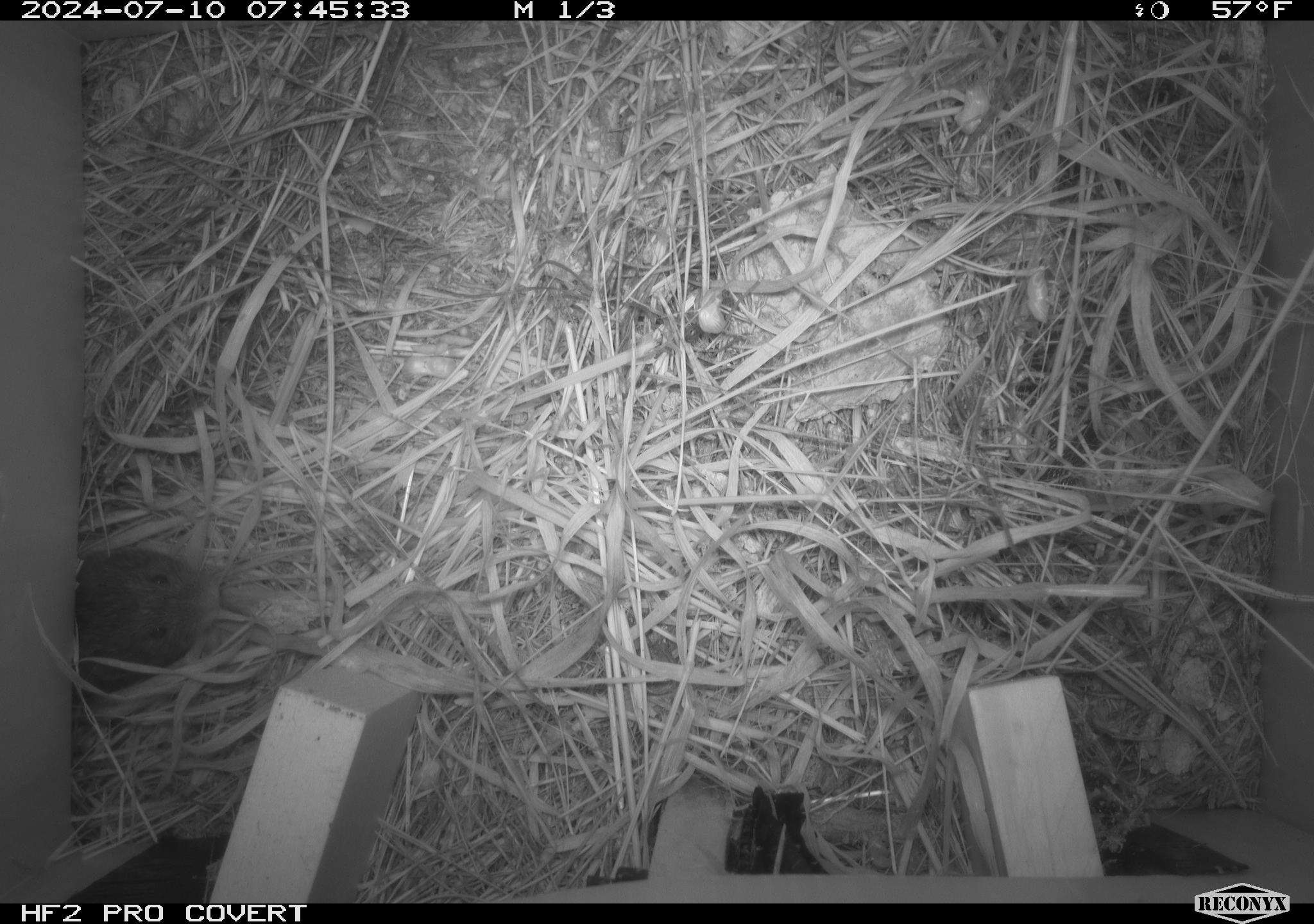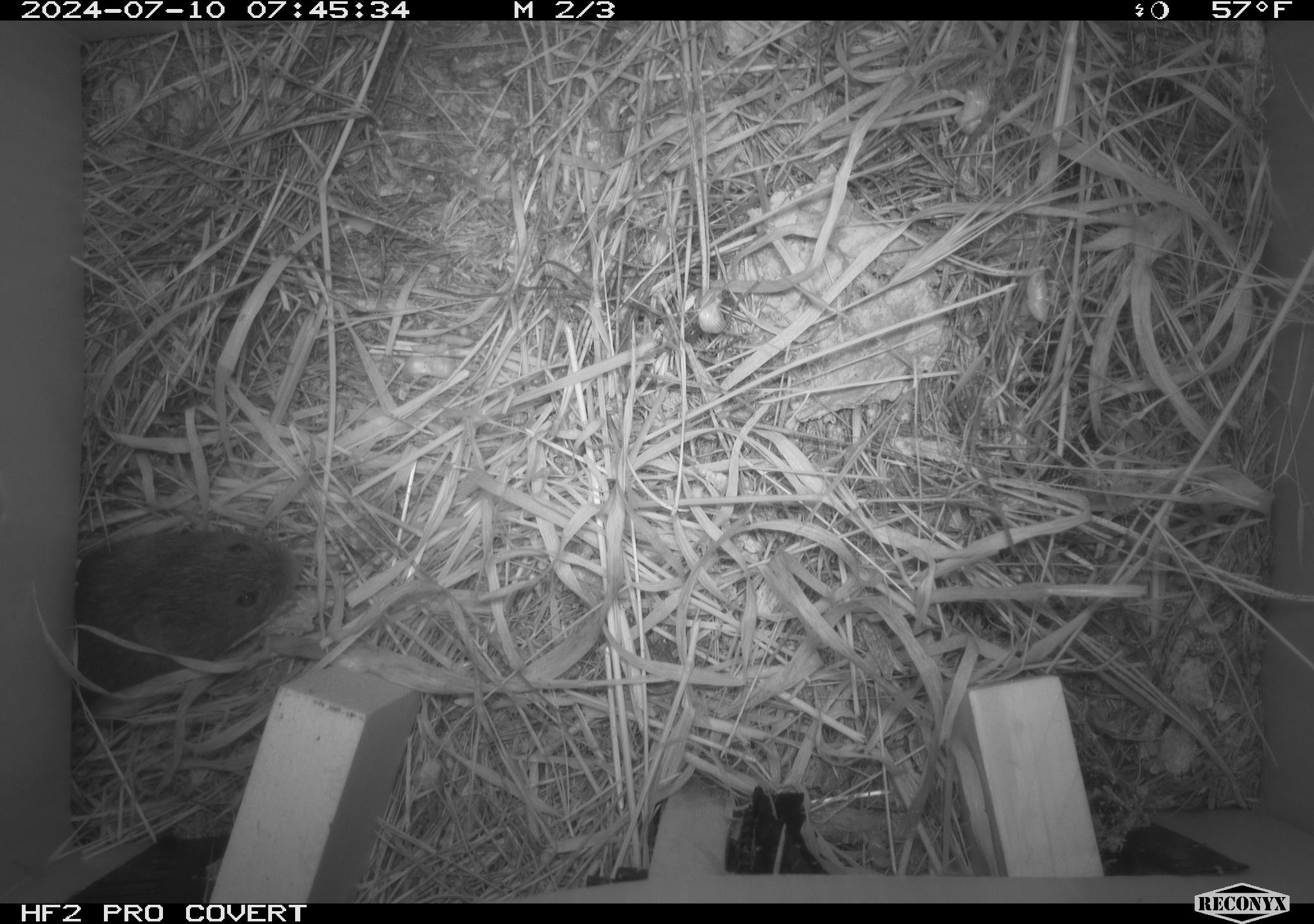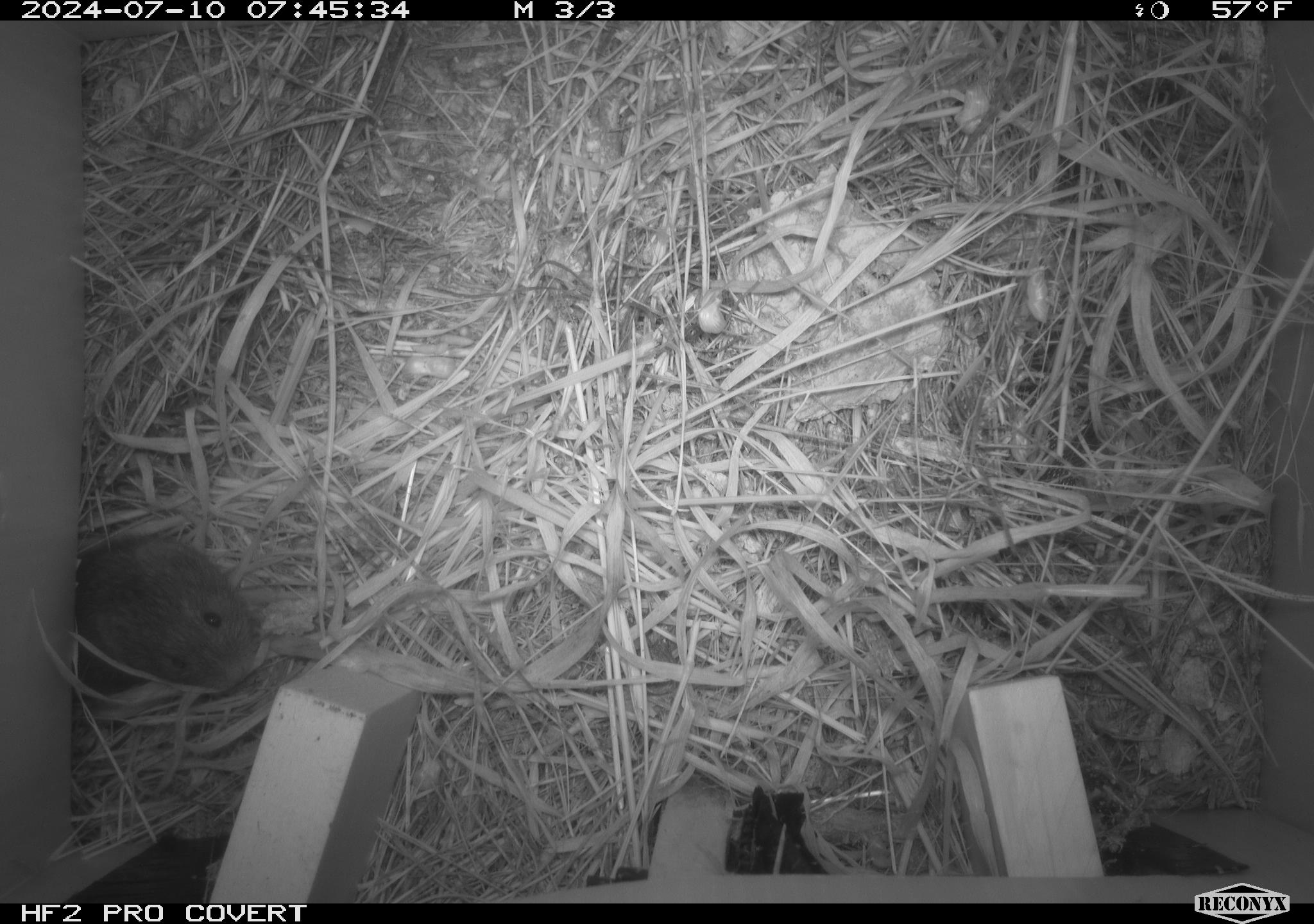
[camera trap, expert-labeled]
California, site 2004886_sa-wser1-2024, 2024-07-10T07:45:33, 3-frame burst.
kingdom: Animalia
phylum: Chordata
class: Mammalia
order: Rodentia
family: Cricetidae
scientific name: Arvicolinae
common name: voles, lemmings, and muskrats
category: arvicolinae subfamily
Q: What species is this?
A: Arvicolinae subfamily (voles, lemmings, and muskrats) (Arvicolinae).